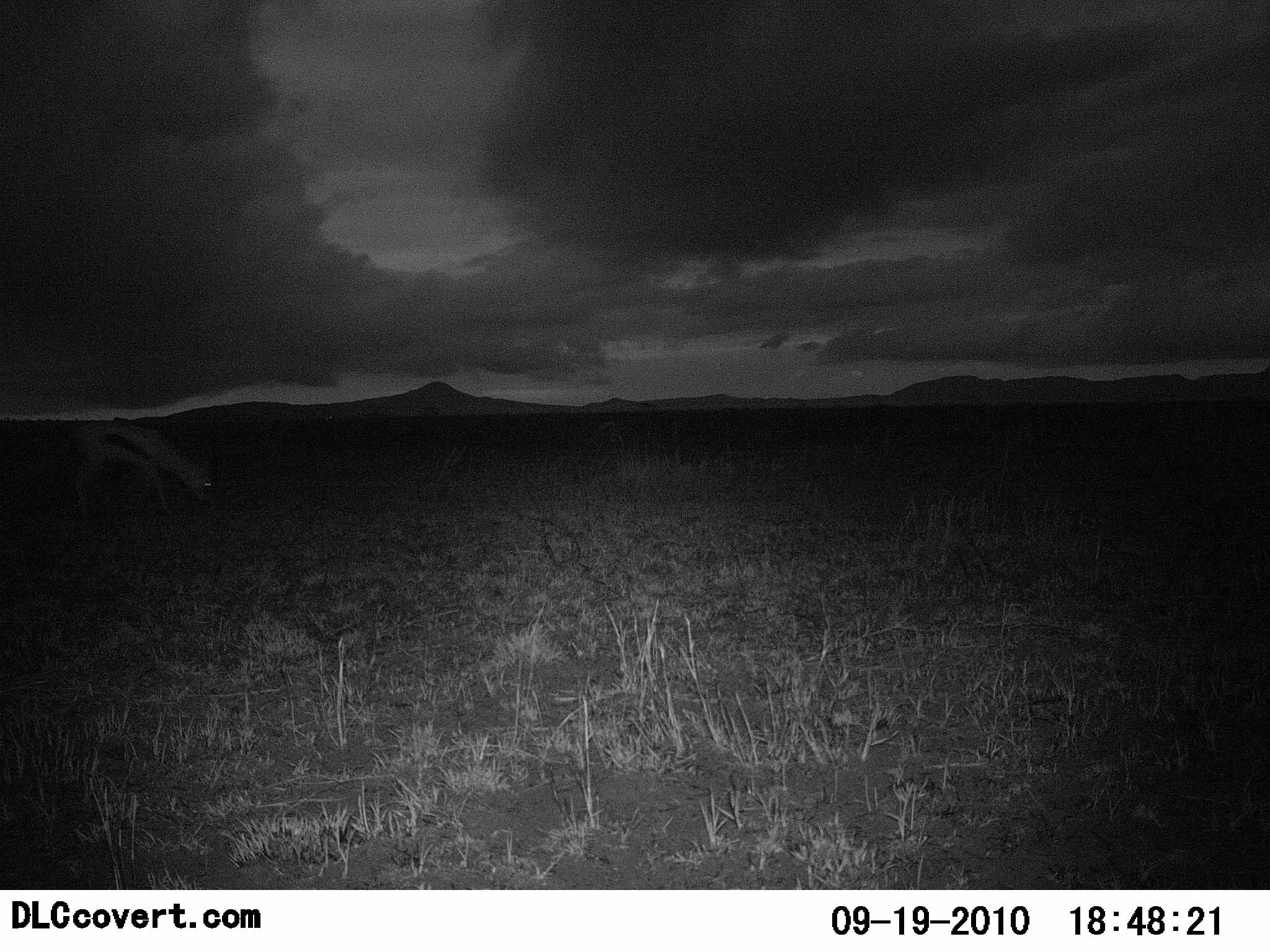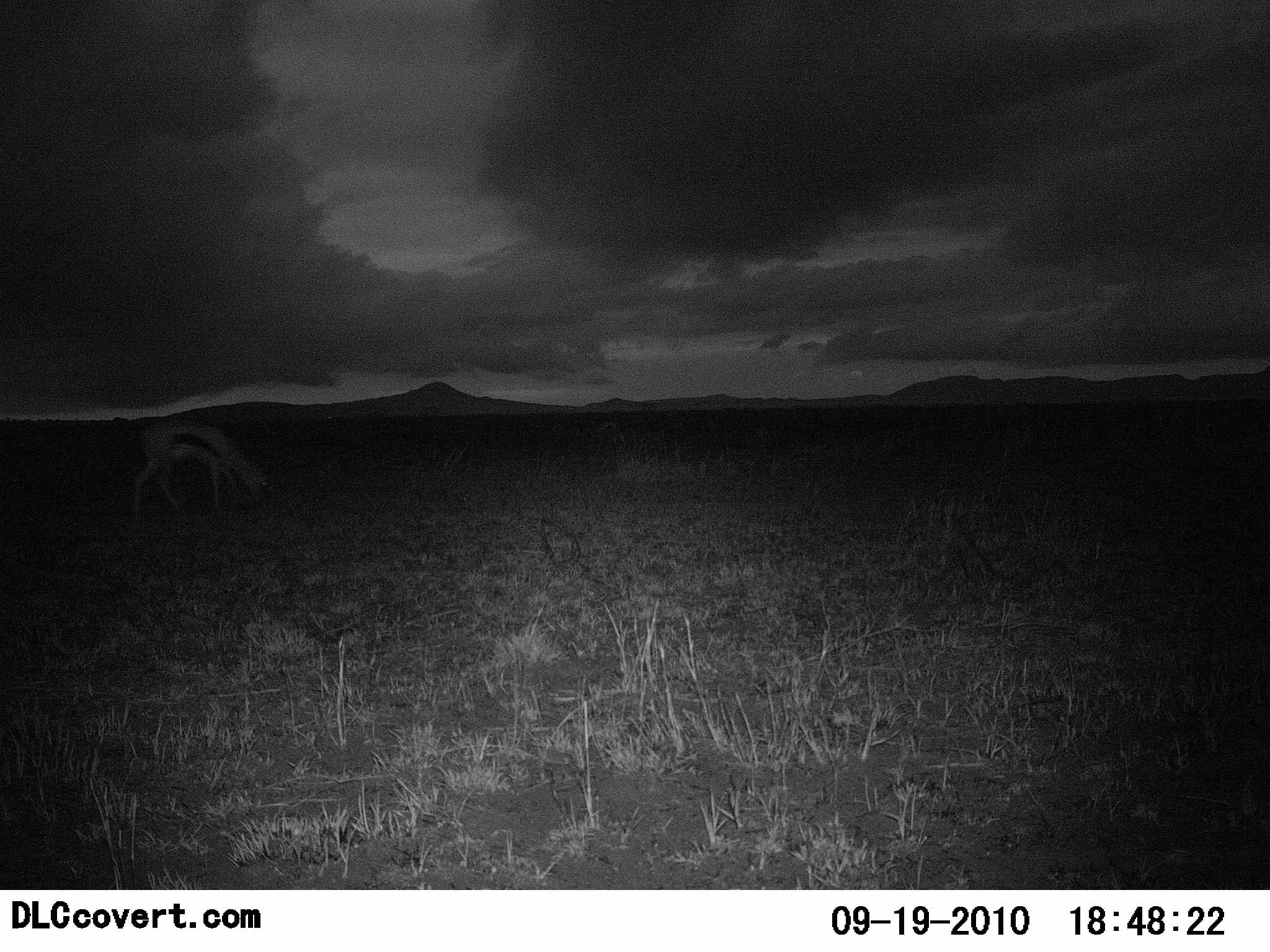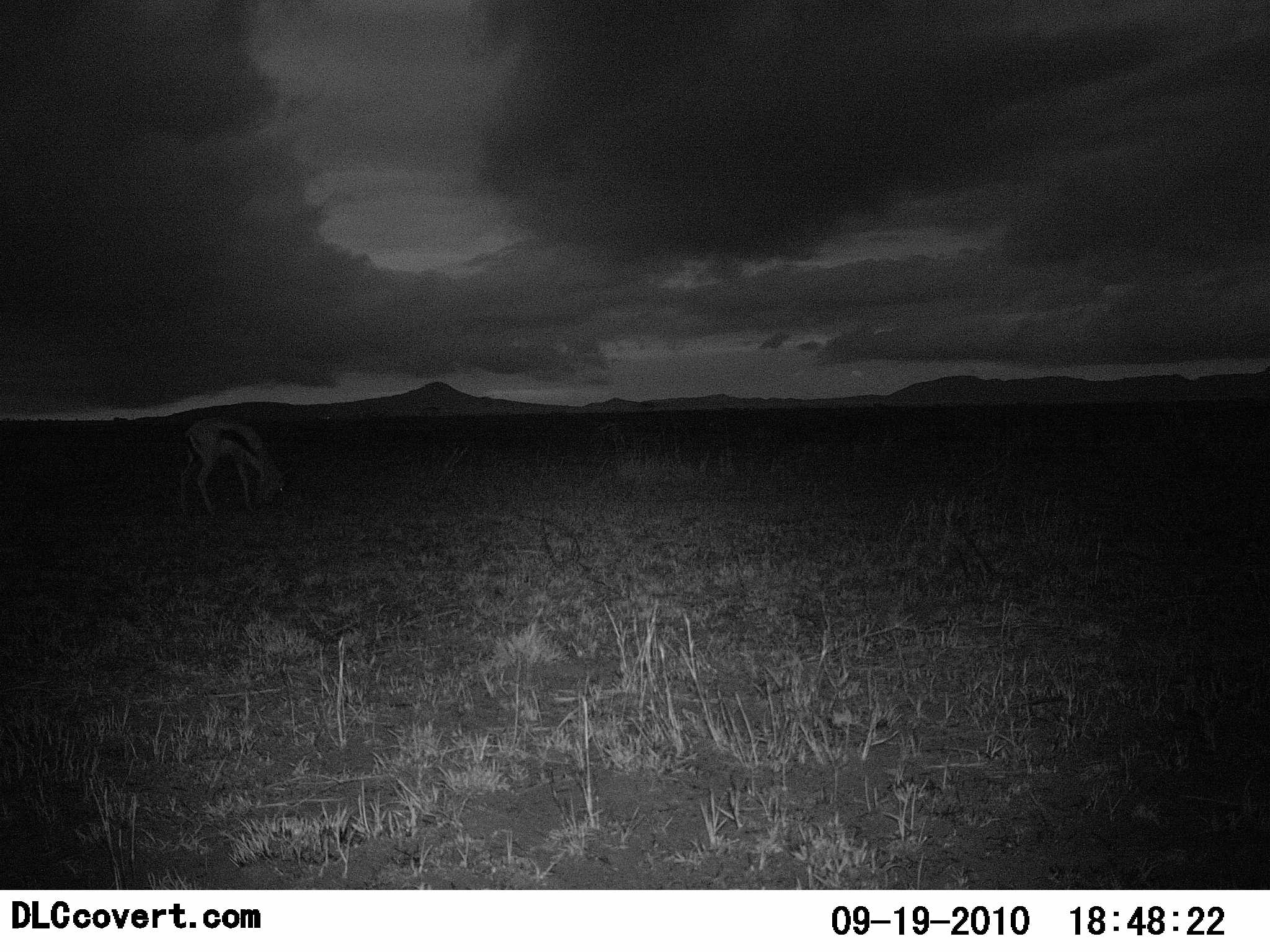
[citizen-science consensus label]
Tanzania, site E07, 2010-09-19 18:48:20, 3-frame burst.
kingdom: Animalia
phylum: Chordata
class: Mammalia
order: Artiodactyla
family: Bovidae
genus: Eudorcas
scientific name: Eudorcas thomsonii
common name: thomson's gazelle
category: gazellethomsons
Gazellethomsons (thomson's gazelle) (Eudorcas thomsonii), count 1. Behavior (volunteer vote fractions): standing 33%, resting 0%, moving 33%, interacting 0%. Young present (vote fraction): 8%. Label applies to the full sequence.